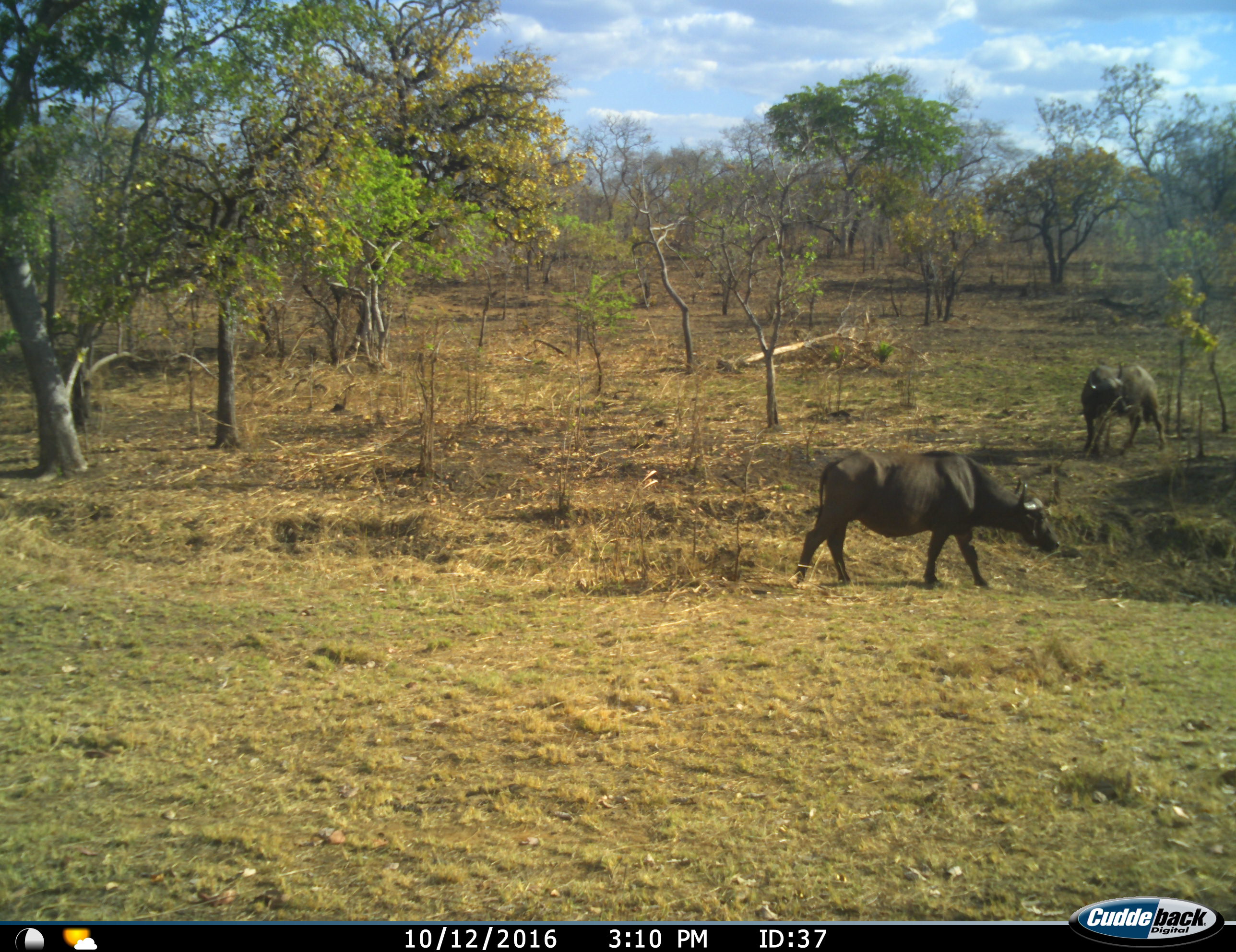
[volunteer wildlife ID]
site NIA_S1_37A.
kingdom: Animalia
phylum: Chordata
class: Mammalia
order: Artiodactyla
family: Bovidae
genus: Syncerus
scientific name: Syncerus caffer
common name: african buffalo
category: buffalo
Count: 2.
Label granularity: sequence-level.